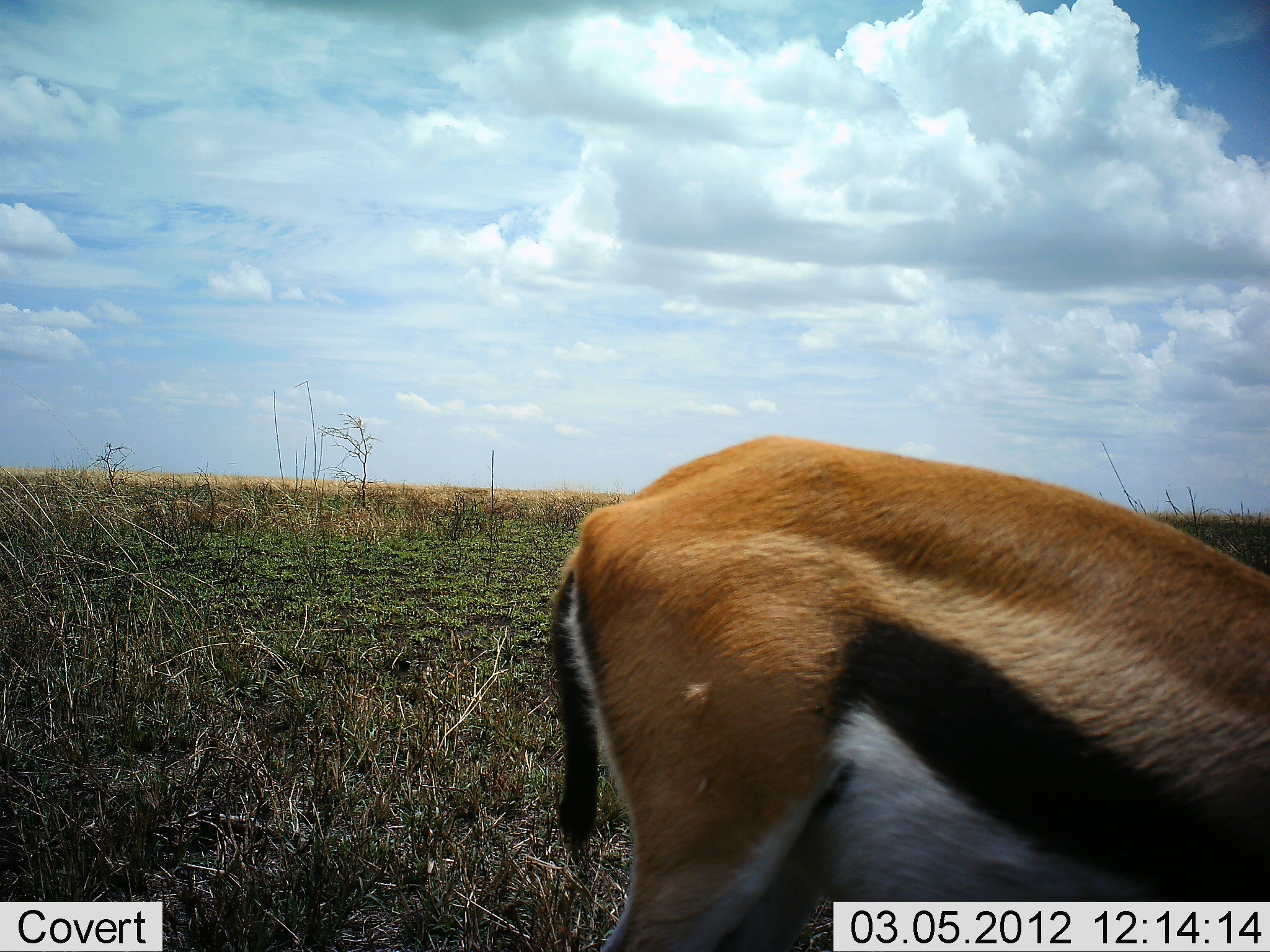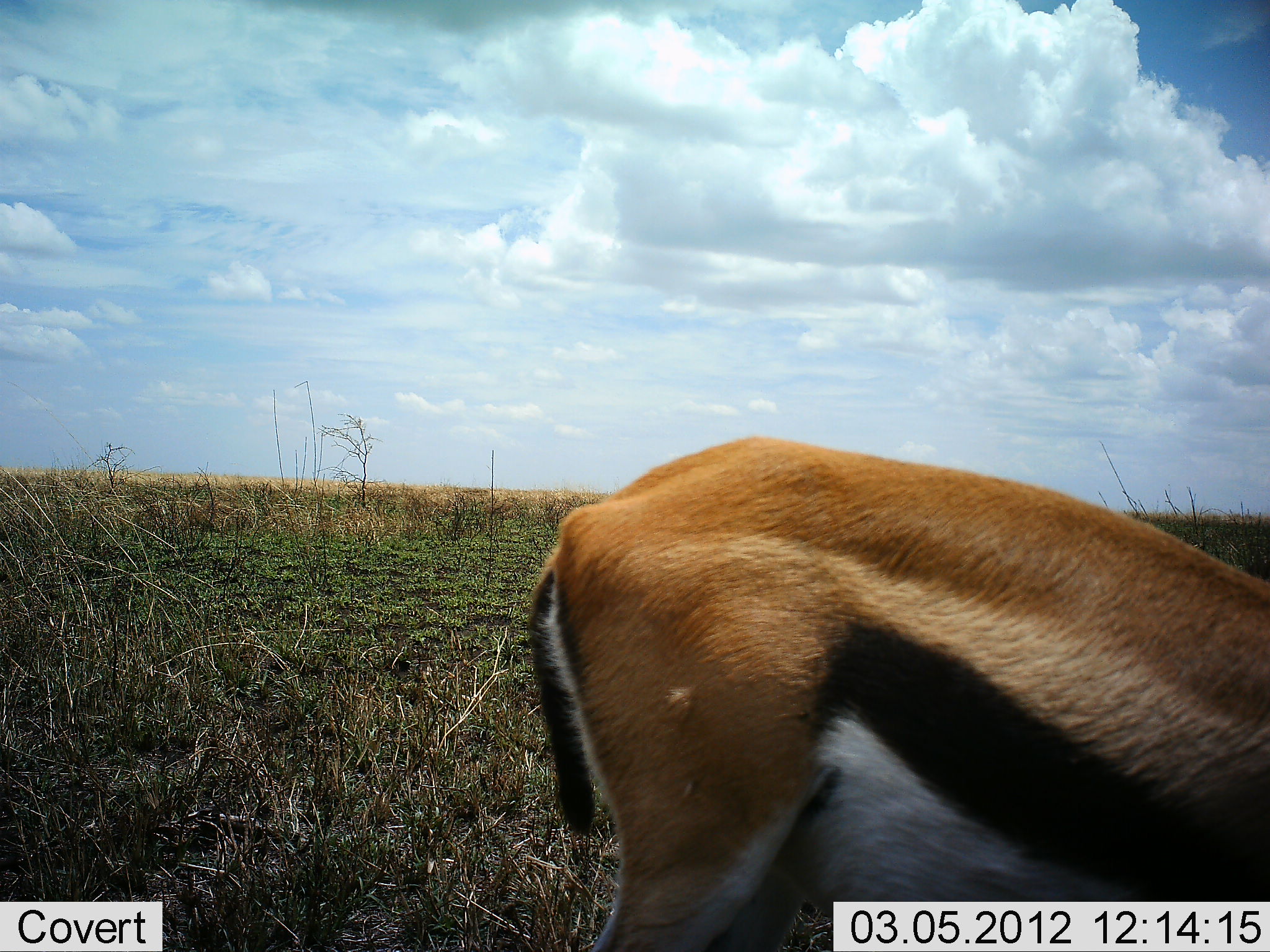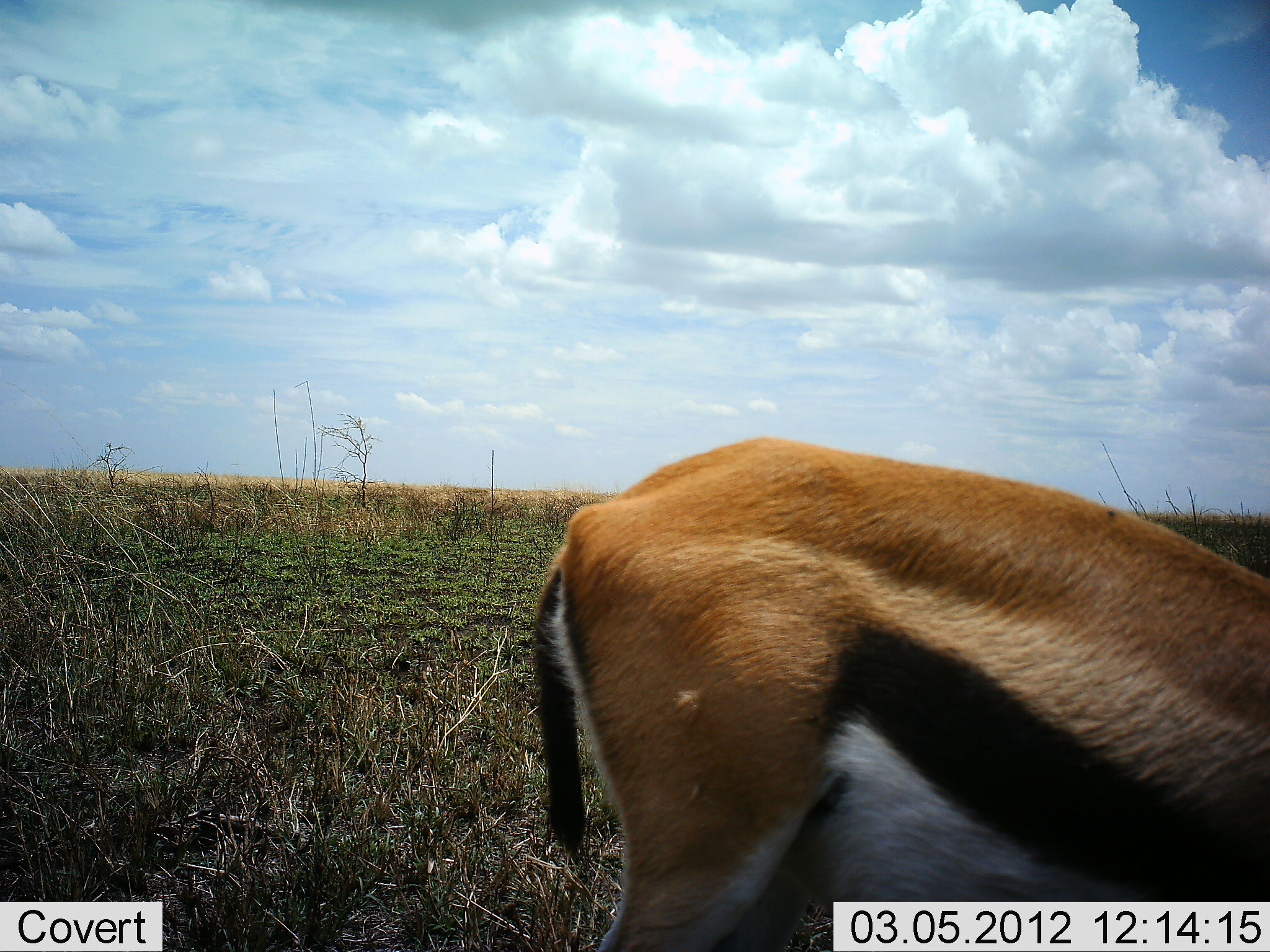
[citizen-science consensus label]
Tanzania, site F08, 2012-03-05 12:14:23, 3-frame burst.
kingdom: Animalia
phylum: Chordata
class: Mammalia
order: Artiodactyla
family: Bovidae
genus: Eudorcas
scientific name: Eudorcas thomsonii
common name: thomson's gazelle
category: gazellethomsons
Gazellethomsons (thomson's gazelle) (Eudorcas thomsonii), count 1. Behavior (volunteer vote fractions): standing 55%, resting 0%, moving 0%, interacting 0%. Young present (vote fraction): 0%. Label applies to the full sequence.